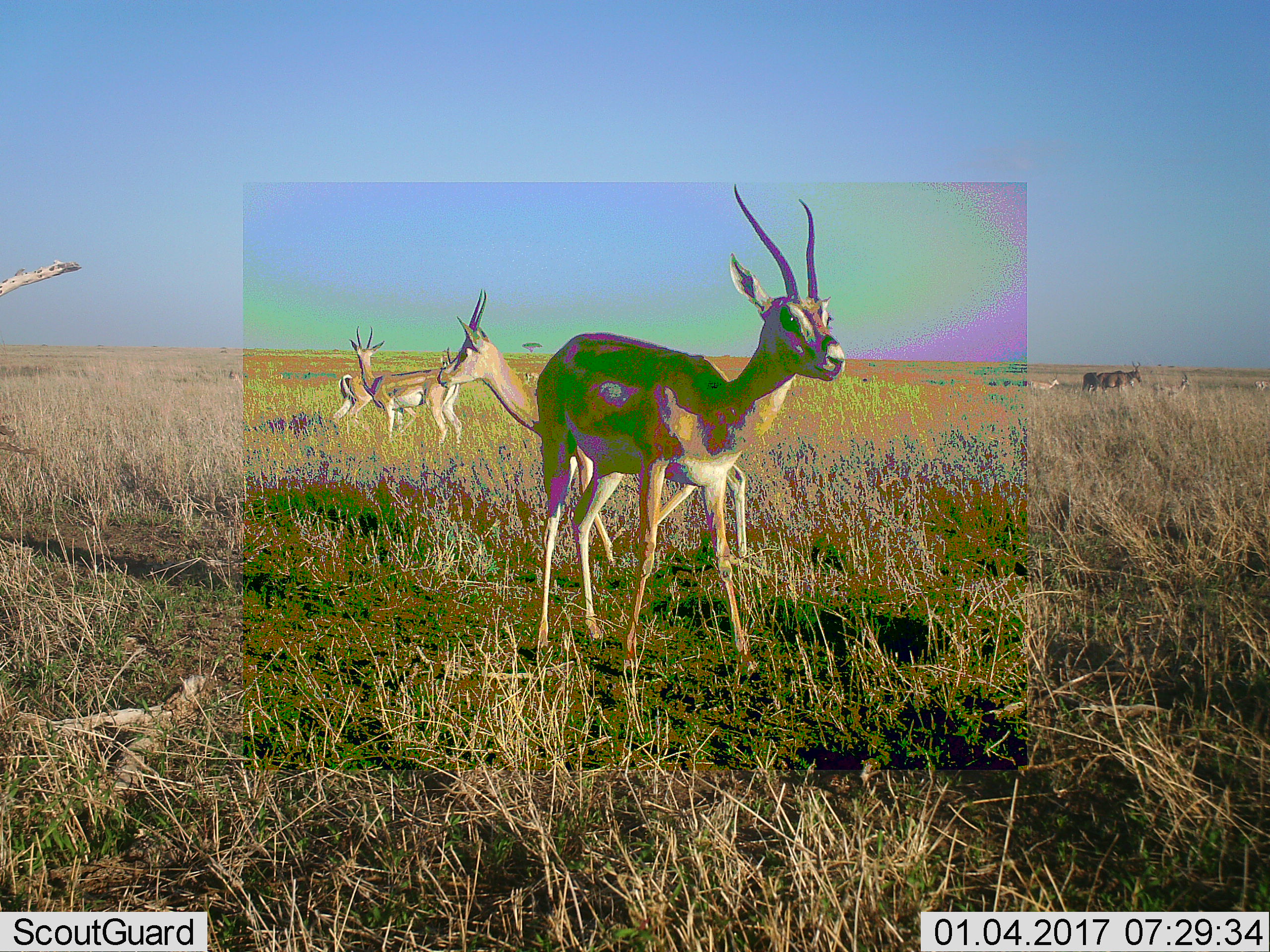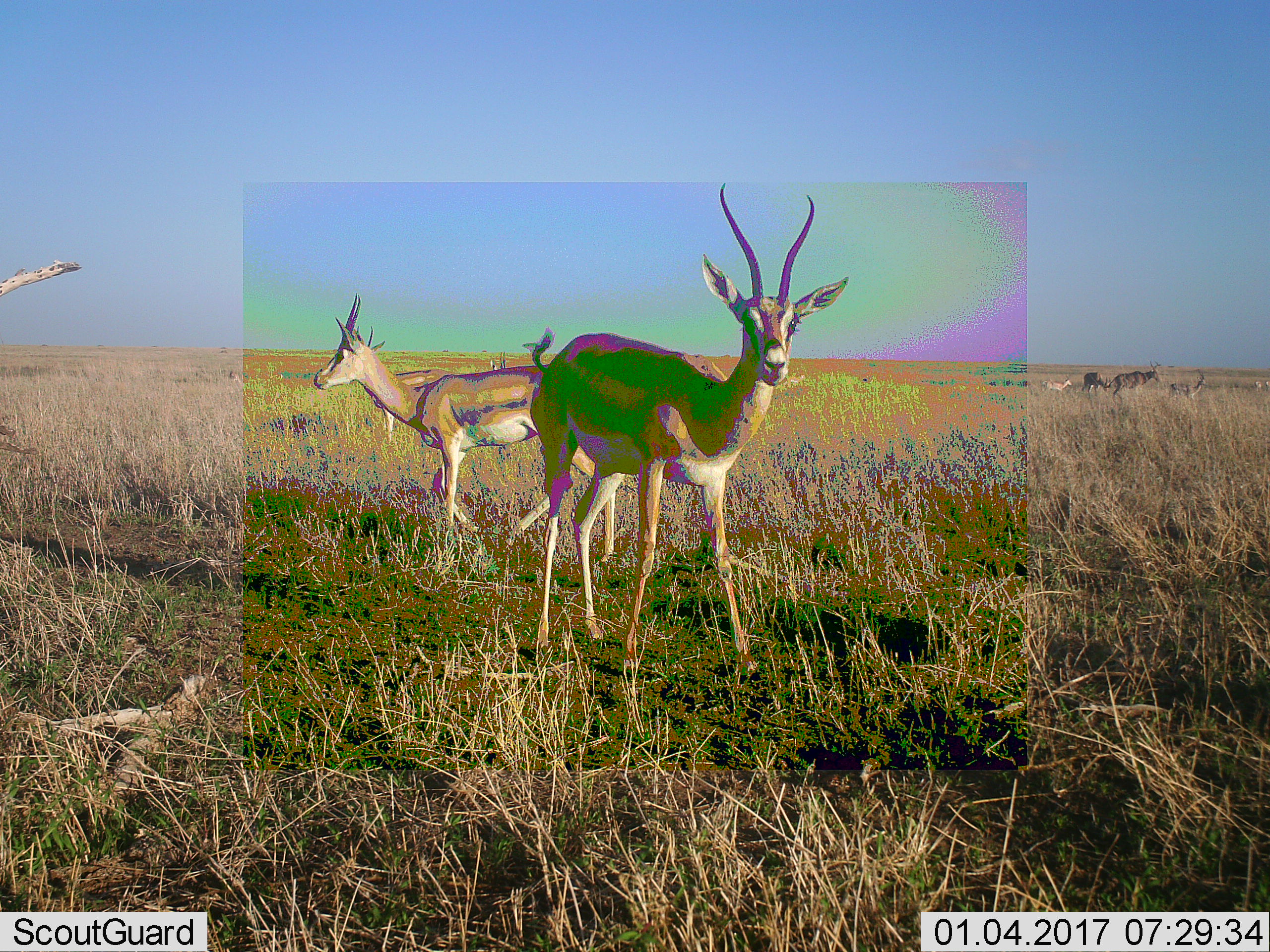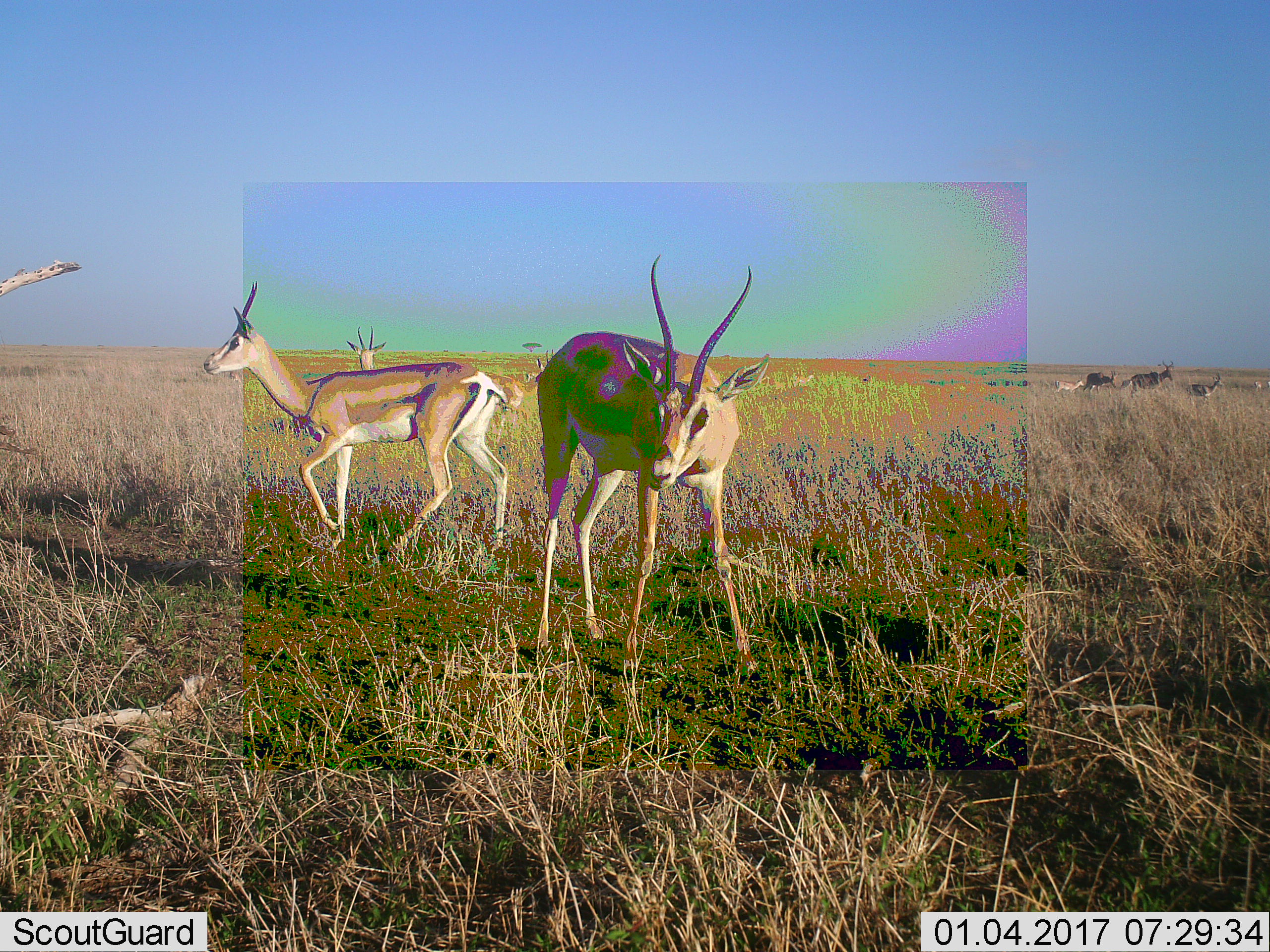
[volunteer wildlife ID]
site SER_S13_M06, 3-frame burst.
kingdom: Animalia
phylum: Chordata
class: Mammalia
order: Artiodactyla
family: Bovidae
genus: Nanger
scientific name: Nanger granti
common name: grant's gazelle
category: gazellegrants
Gazellegrants (grant's gazelle) (Nanger granti), count 6. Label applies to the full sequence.